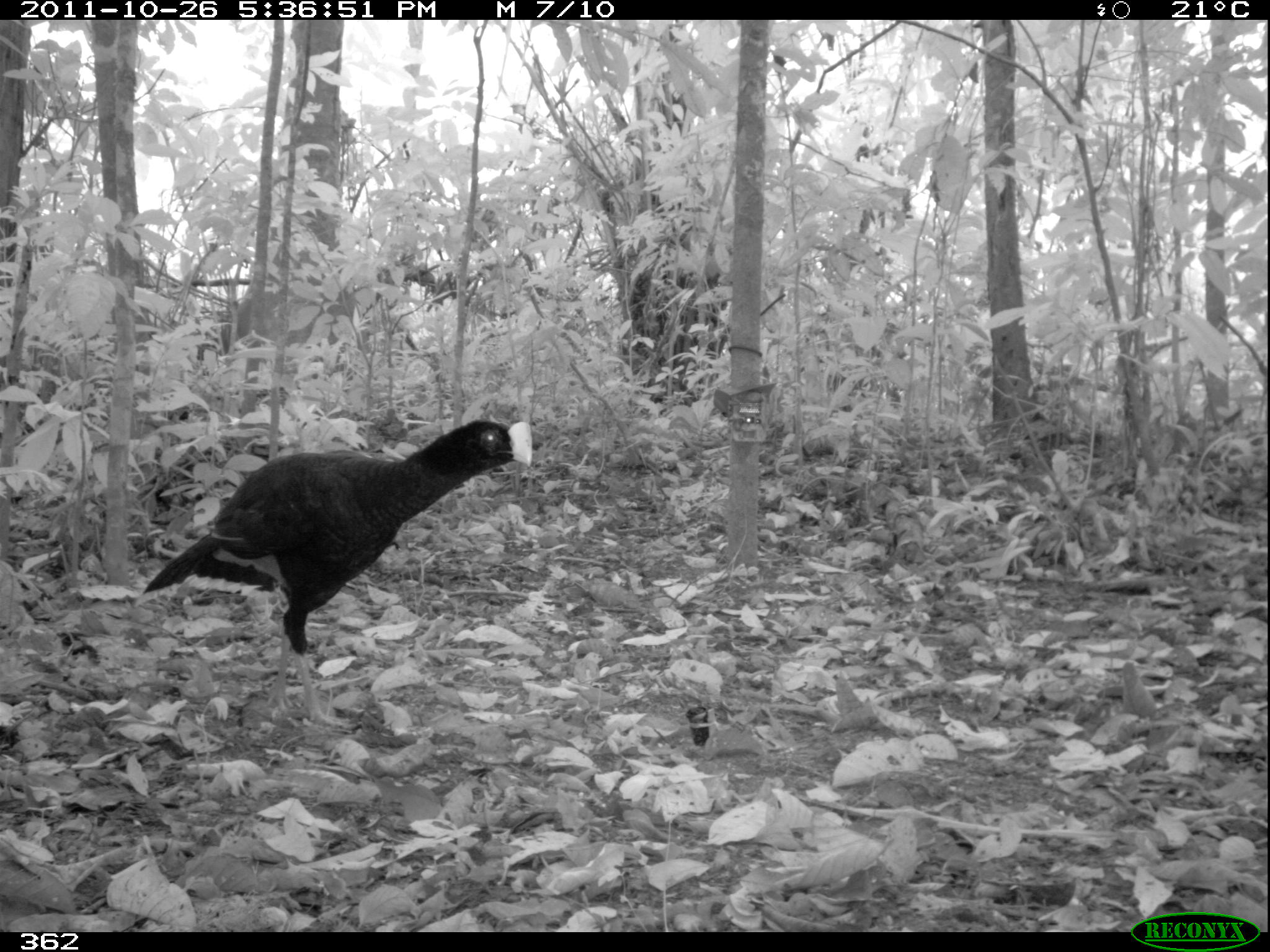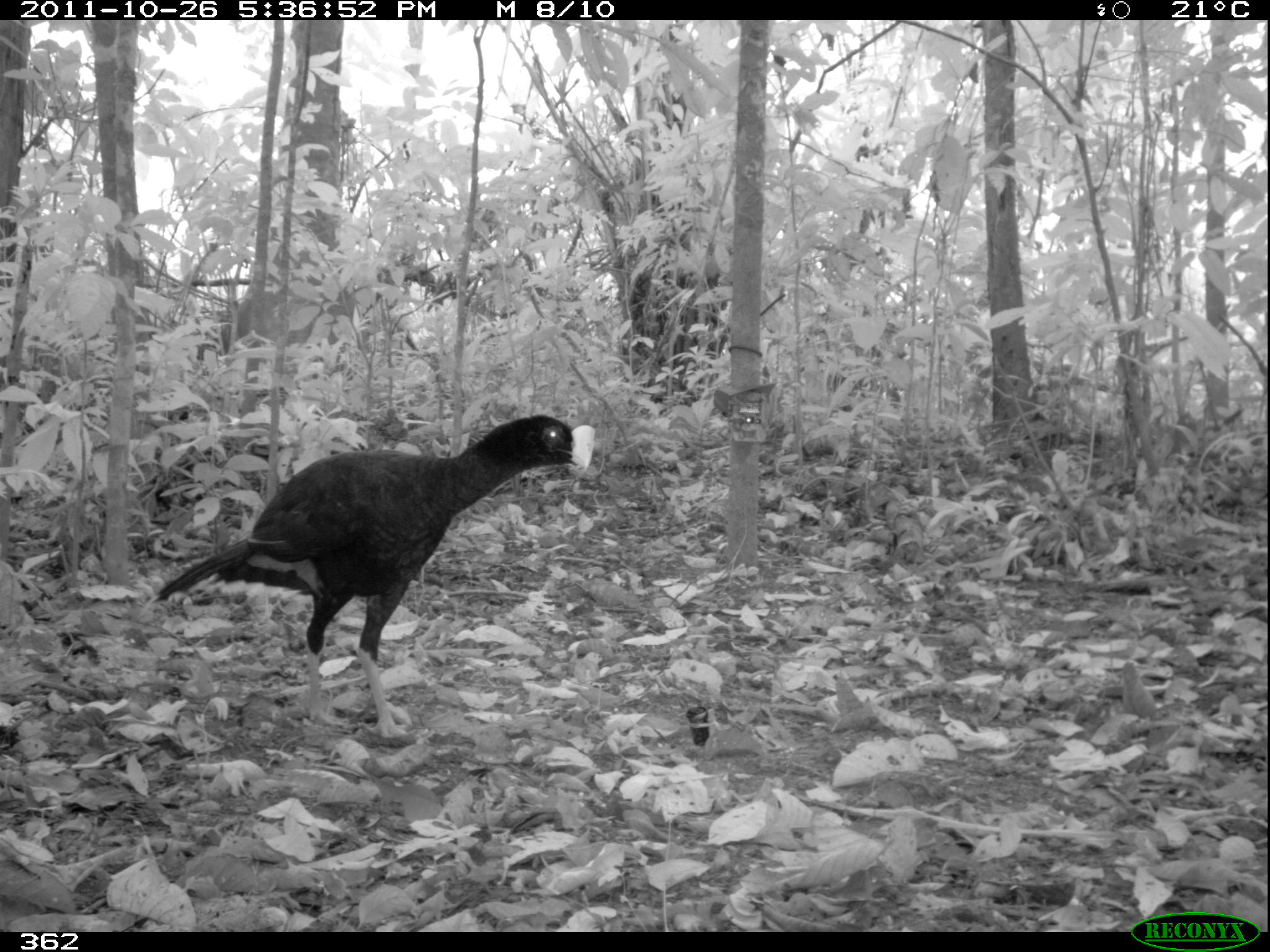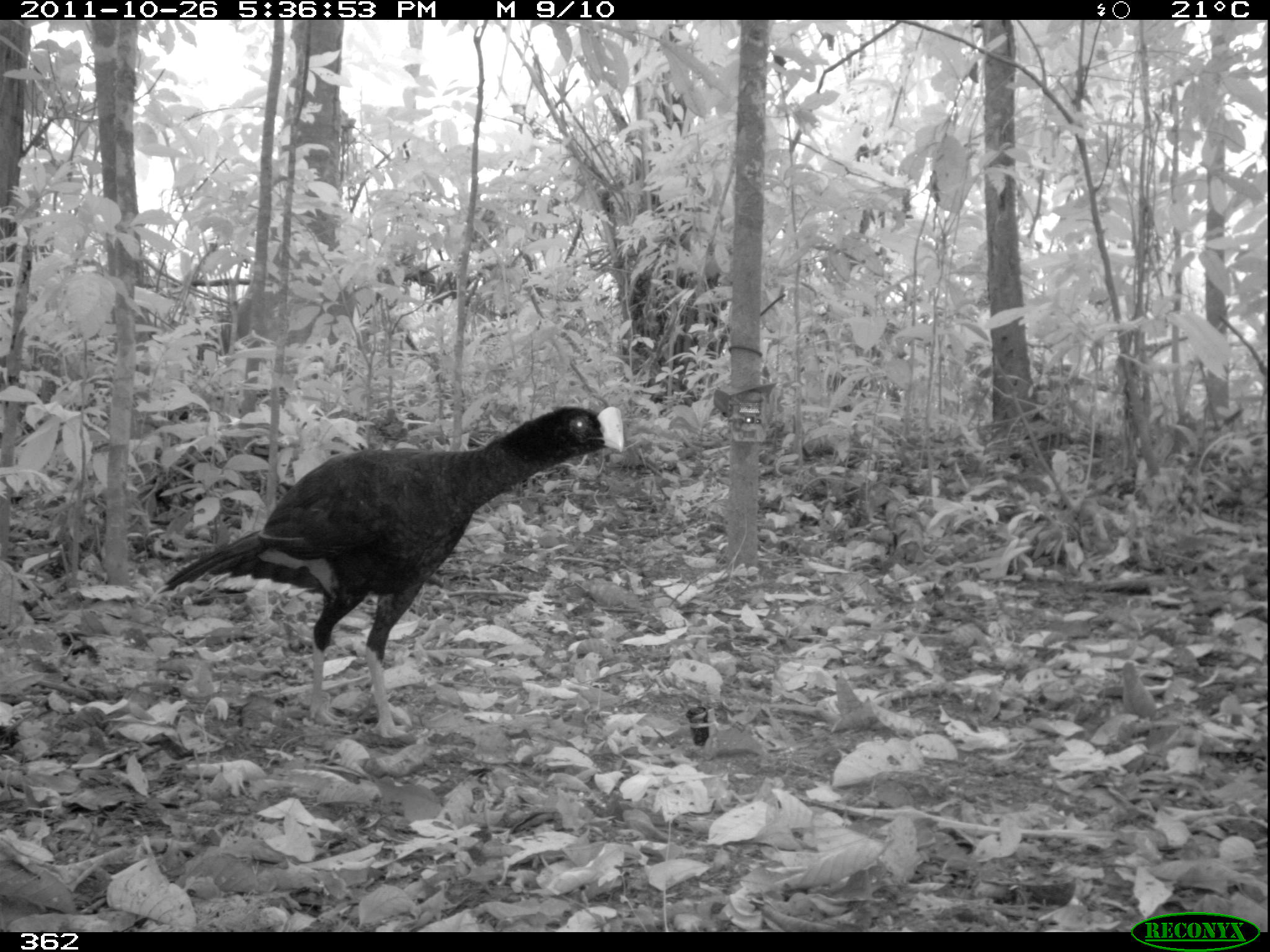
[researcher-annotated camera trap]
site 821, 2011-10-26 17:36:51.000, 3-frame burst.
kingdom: Animalia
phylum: Chordata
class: Aves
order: Galliformes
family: Cracidae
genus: Mitu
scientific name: Mitu tuberosum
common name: razor-billed curassow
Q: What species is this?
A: Mitu tuberosum (razor-billed curassow).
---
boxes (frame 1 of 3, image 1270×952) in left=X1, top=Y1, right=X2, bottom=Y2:
mitu tuberosum: left=138, top=416, right=533, bottom=728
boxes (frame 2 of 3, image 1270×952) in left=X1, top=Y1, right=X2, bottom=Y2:
mitu tuberosum: left=149, top=410, right=596, bottom=737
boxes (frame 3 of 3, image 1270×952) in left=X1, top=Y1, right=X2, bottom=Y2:
mitu tuberosum: left=141, top=401, right=628, bottom=741